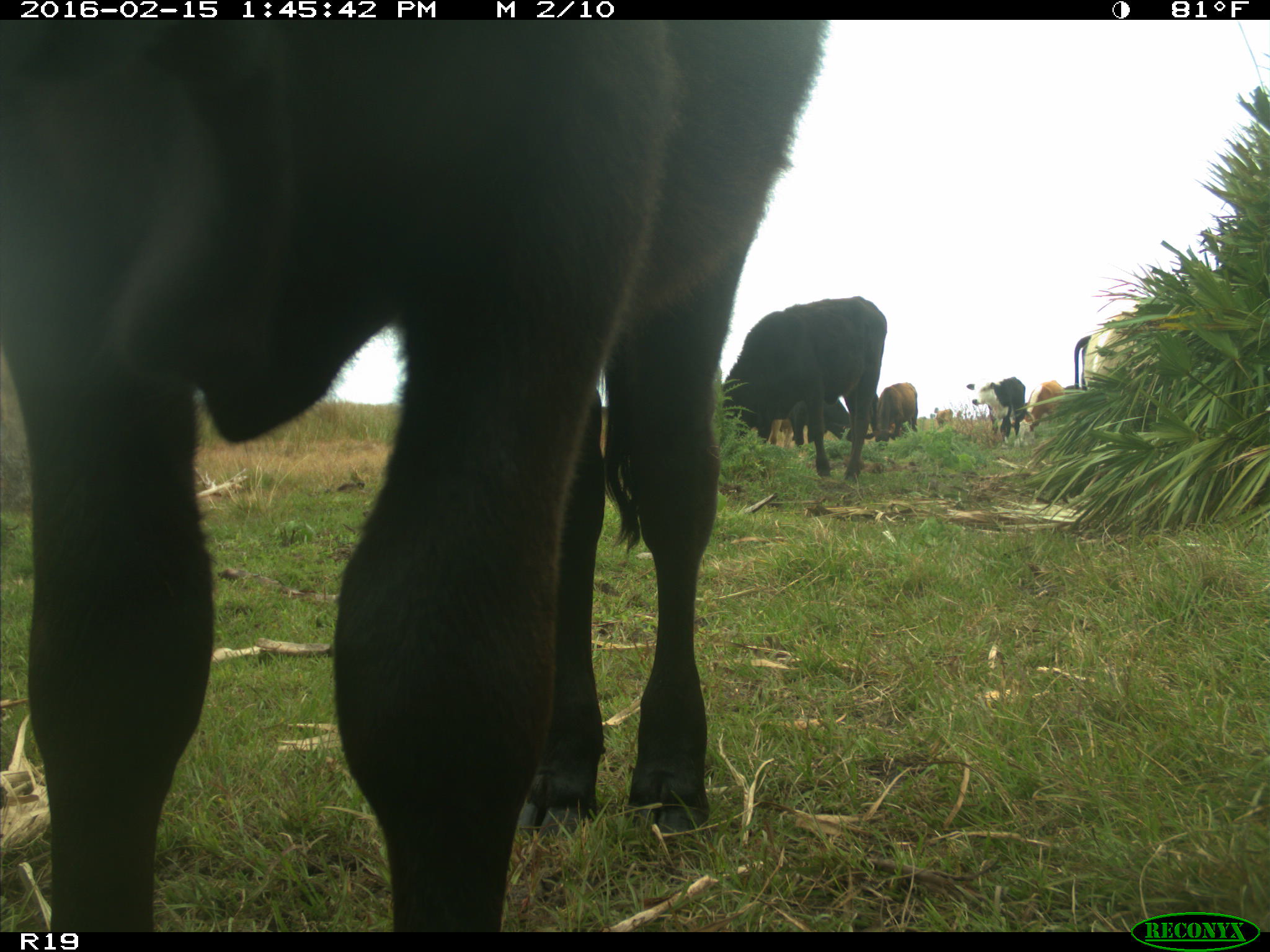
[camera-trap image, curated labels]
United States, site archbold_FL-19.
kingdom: Animalia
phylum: Chordata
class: Mammalia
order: Artiodactyla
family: Bovidae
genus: Bos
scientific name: Bos taurus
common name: domestic cow